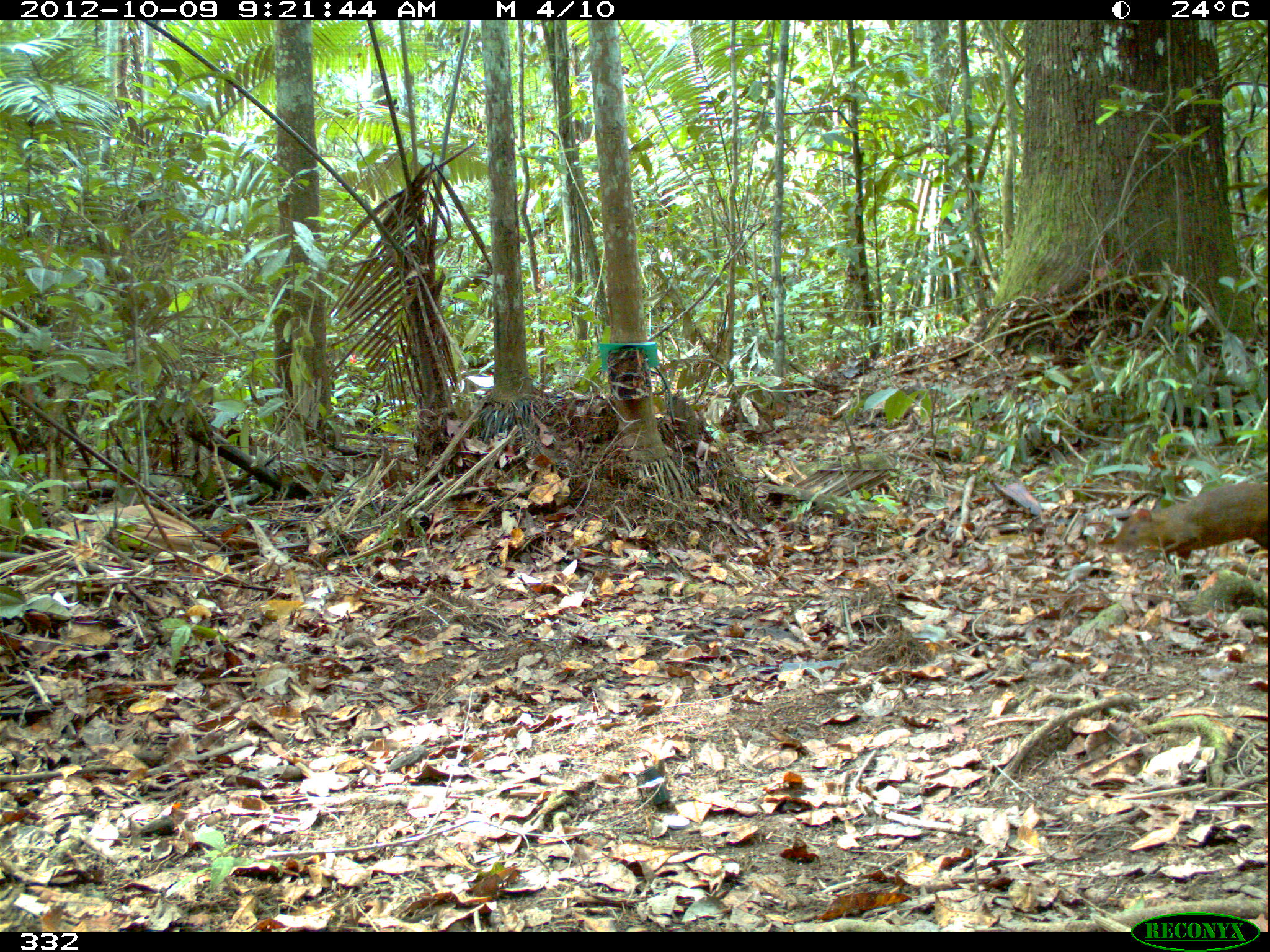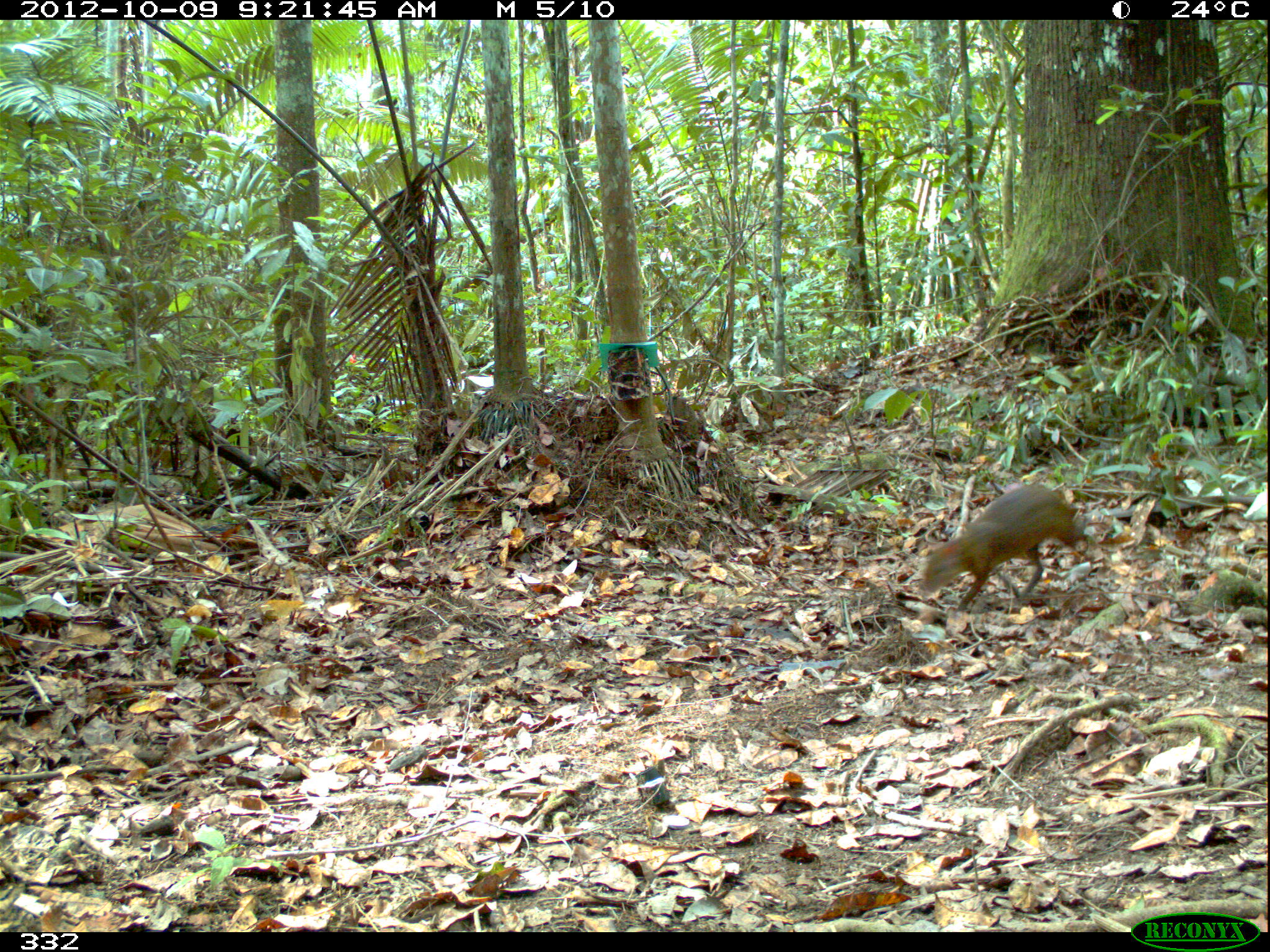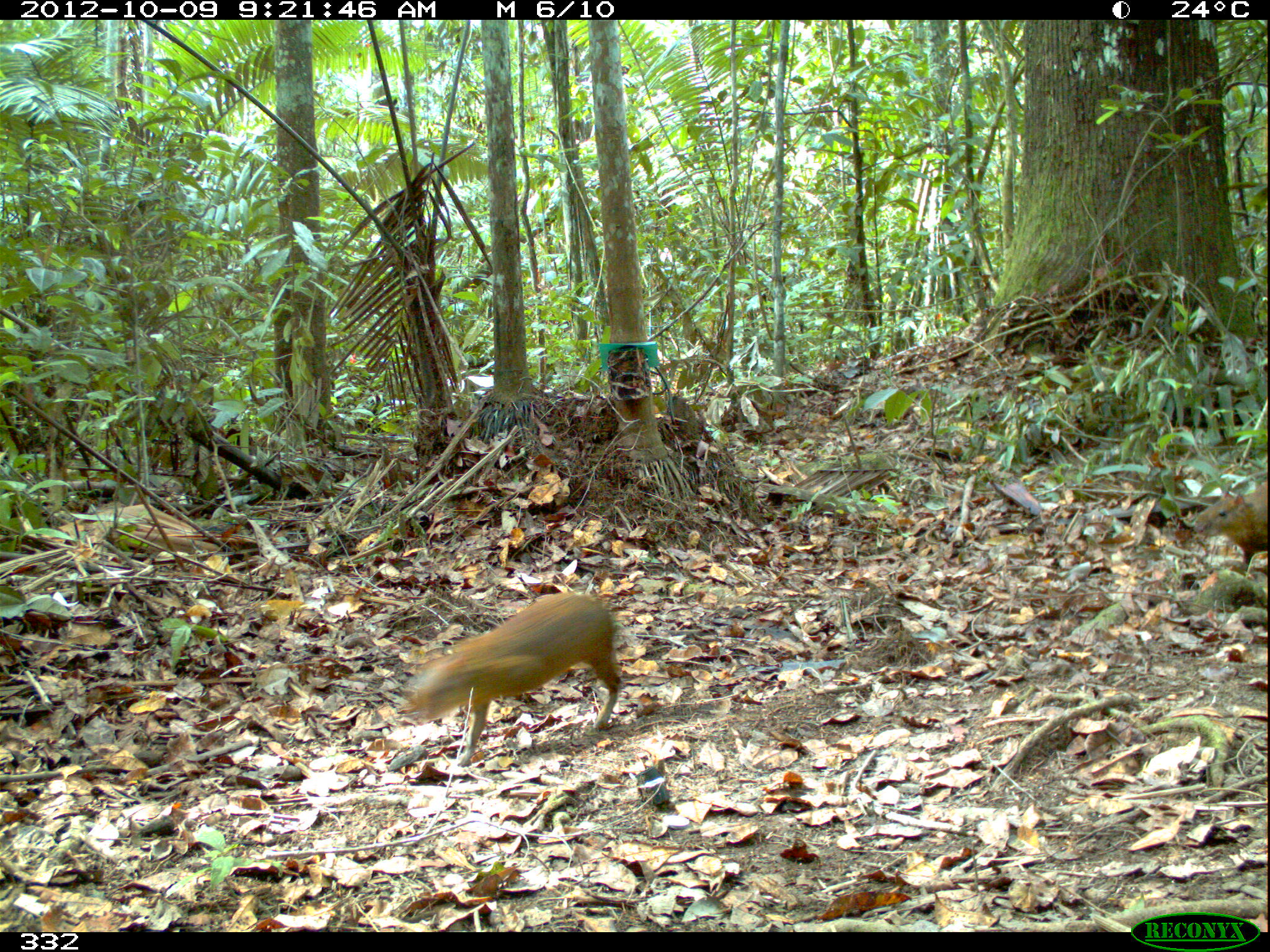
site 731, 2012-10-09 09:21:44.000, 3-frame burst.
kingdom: Animalia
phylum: Chordata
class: Mammalia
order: Rodentia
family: Dasyproctidae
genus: Dasyprocta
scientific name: Dasyprocta punctata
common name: central american agouti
Dasyprocta punctata (central american agouti).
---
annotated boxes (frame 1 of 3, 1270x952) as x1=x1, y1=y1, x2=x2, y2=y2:
dasyprocta punctata: x1=1110, y1=481, x2=1270, y2=567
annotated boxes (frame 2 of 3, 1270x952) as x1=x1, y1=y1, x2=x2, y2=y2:
dasyprocta punctata: x1=916, y1=482, x2=1092, y2=609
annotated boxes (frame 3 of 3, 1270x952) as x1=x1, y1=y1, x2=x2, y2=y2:
dasyprocta punctata: x1=393, y1=591, x2=621, y2=764; x1=1181, y1=471, x2=1270, y2=578